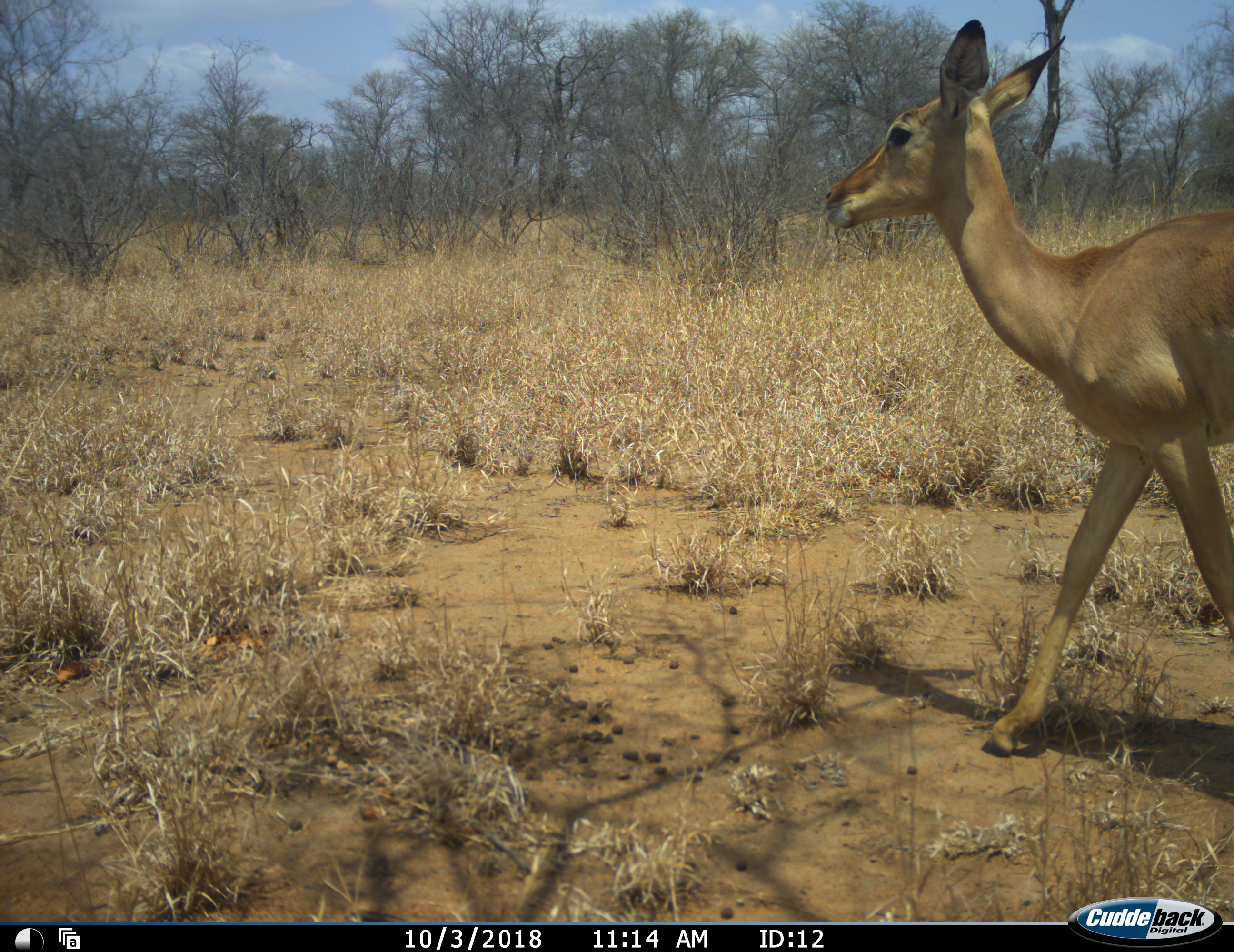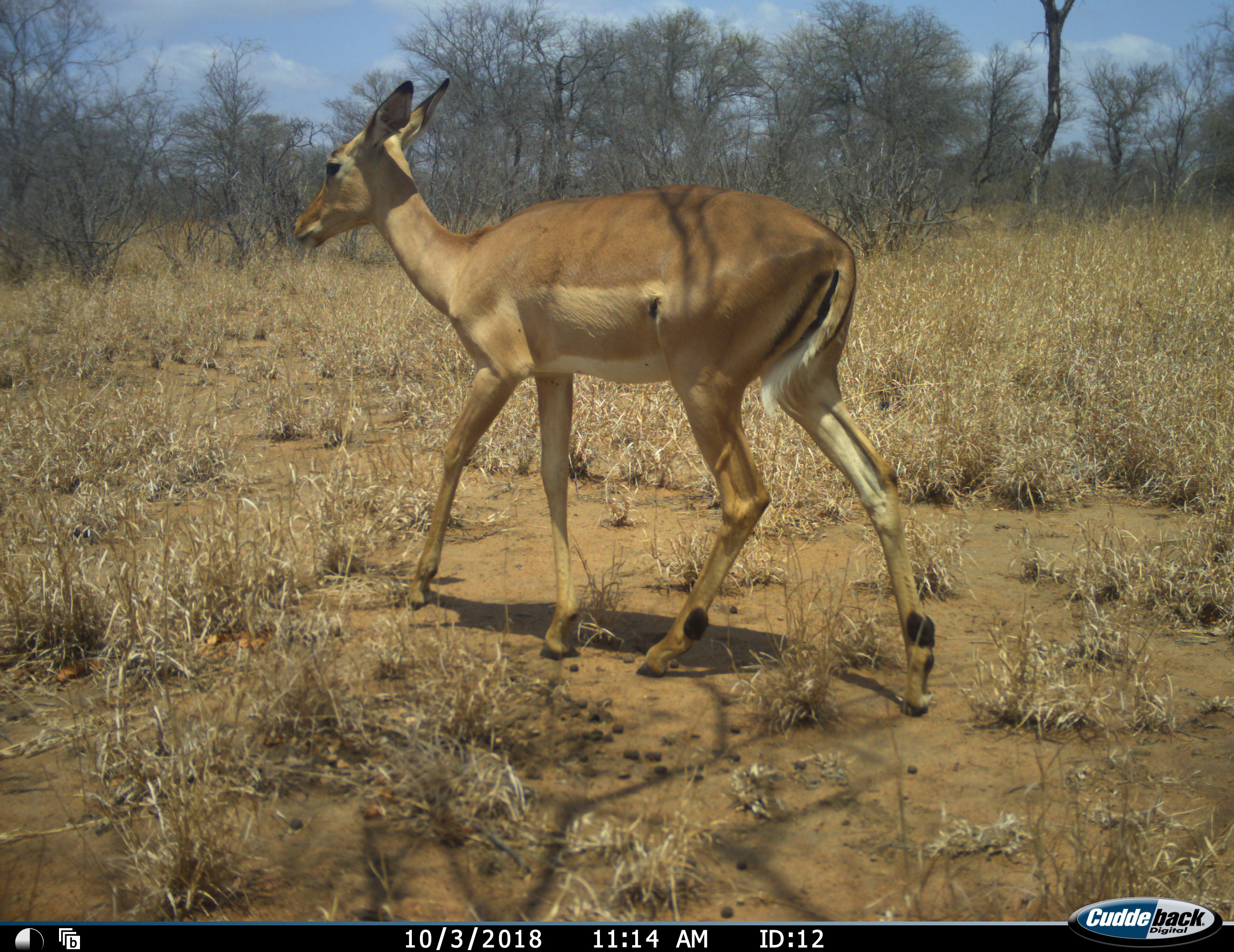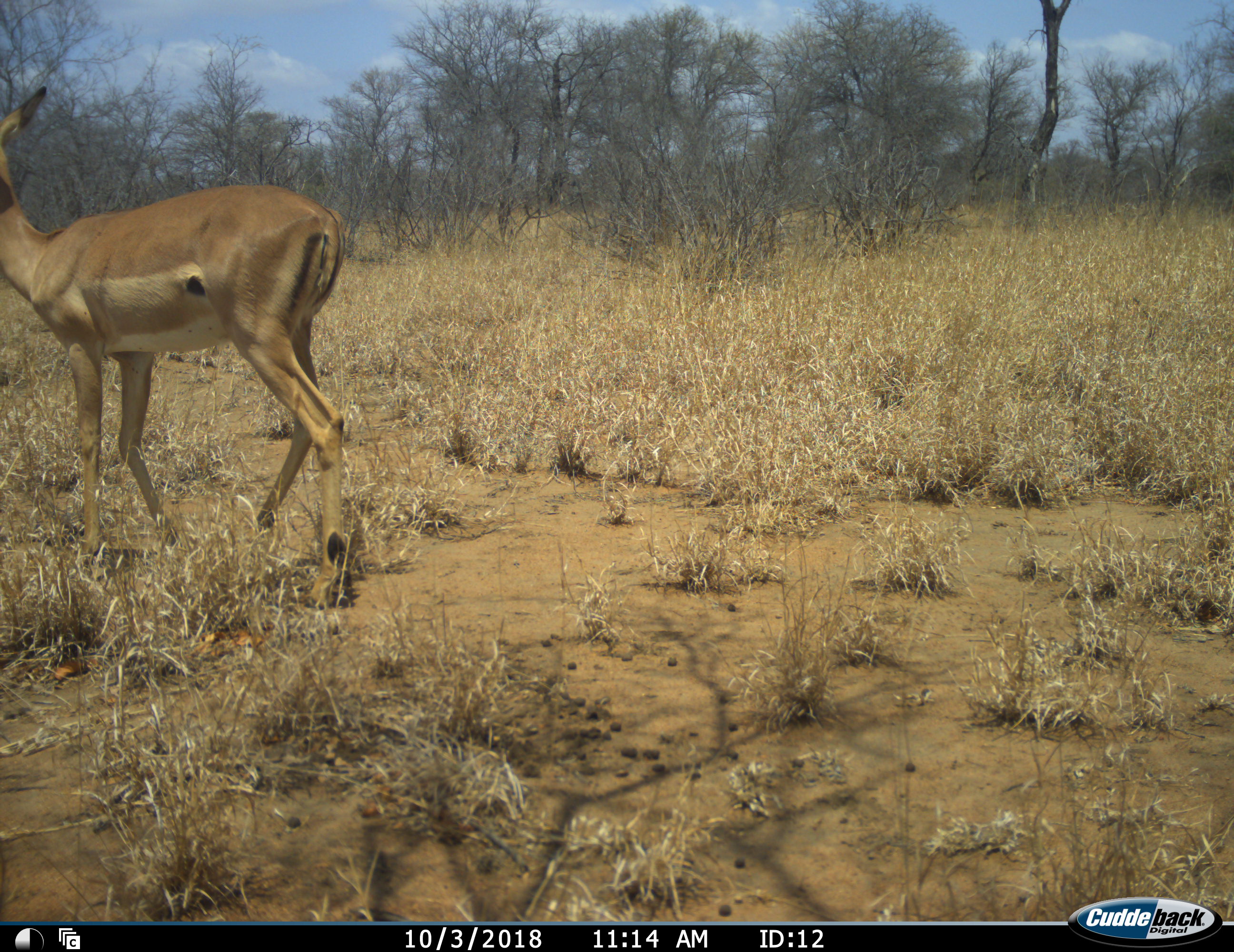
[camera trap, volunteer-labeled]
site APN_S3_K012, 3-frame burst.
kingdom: Animalia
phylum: Chordata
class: Mammalia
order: Artiodactyla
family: Bovidae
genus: Aepyceros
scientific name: Aepyceros melampus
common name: impala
Impala (Aepyceros melampus), count 1. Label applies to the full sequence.